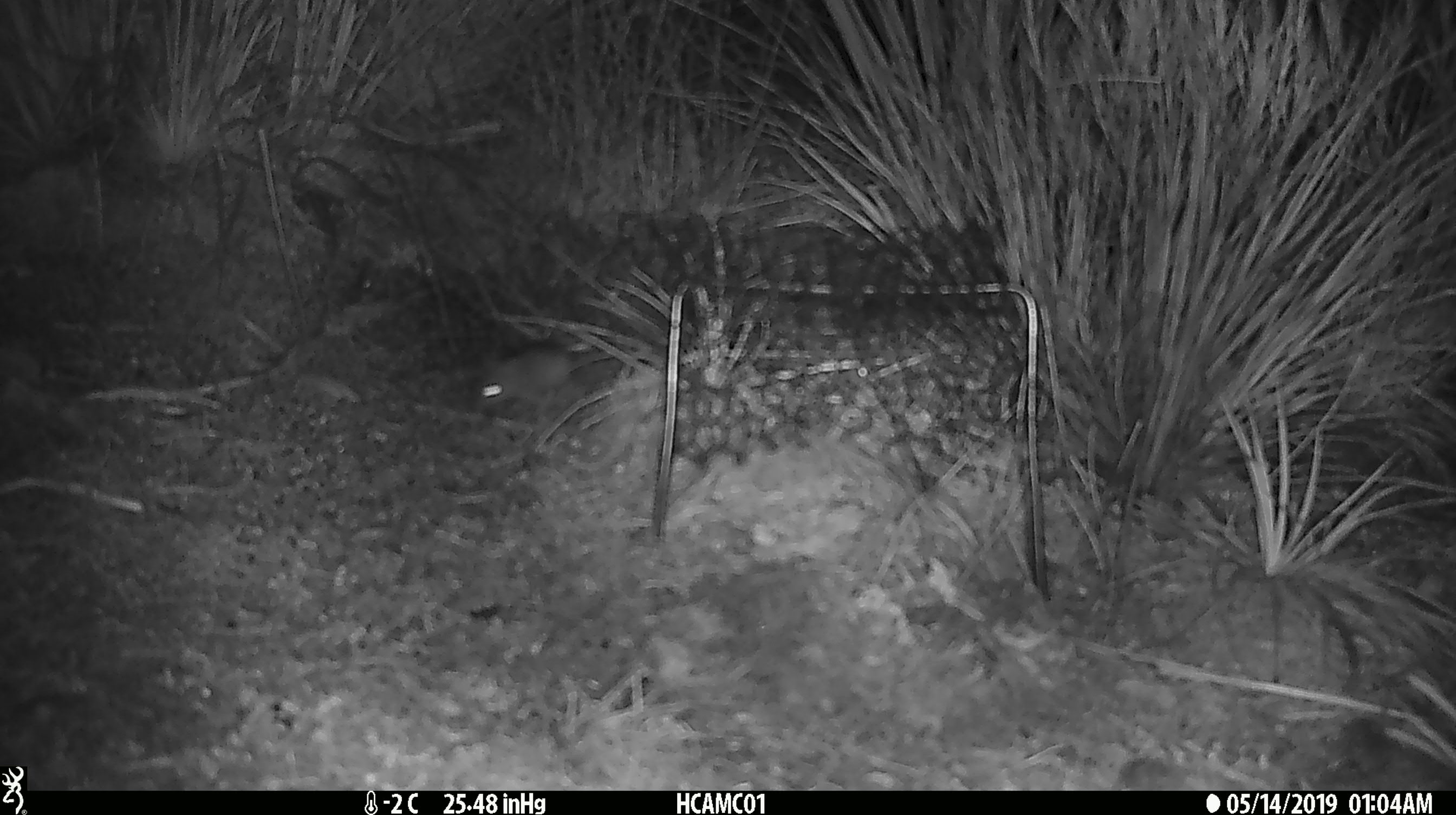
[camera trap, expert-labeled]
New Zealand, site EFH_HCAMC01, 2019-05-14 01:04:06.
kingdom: Animalia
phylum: Chordata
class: Mammalia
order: Rodentia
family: Muridae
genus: Mus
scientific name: Mus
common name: mouse